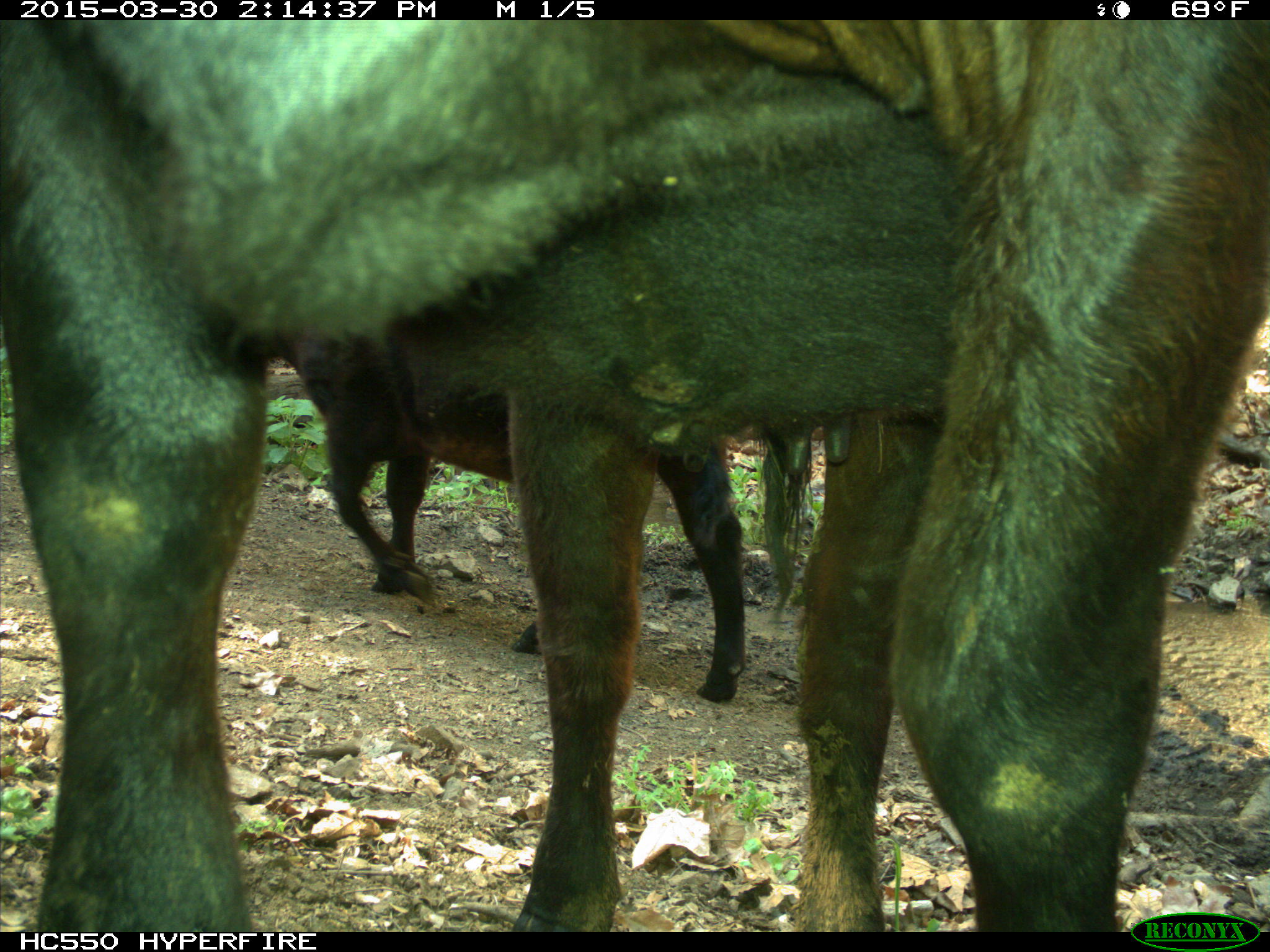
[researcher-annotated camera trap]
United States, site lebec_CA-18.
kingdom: Animalia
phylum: Chordata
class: Mammalia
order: Artiodactyla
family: Bovidae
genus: Bos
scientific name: Bos taurus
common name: domestic cow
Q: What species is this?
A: Bos taurus (domestic cow).